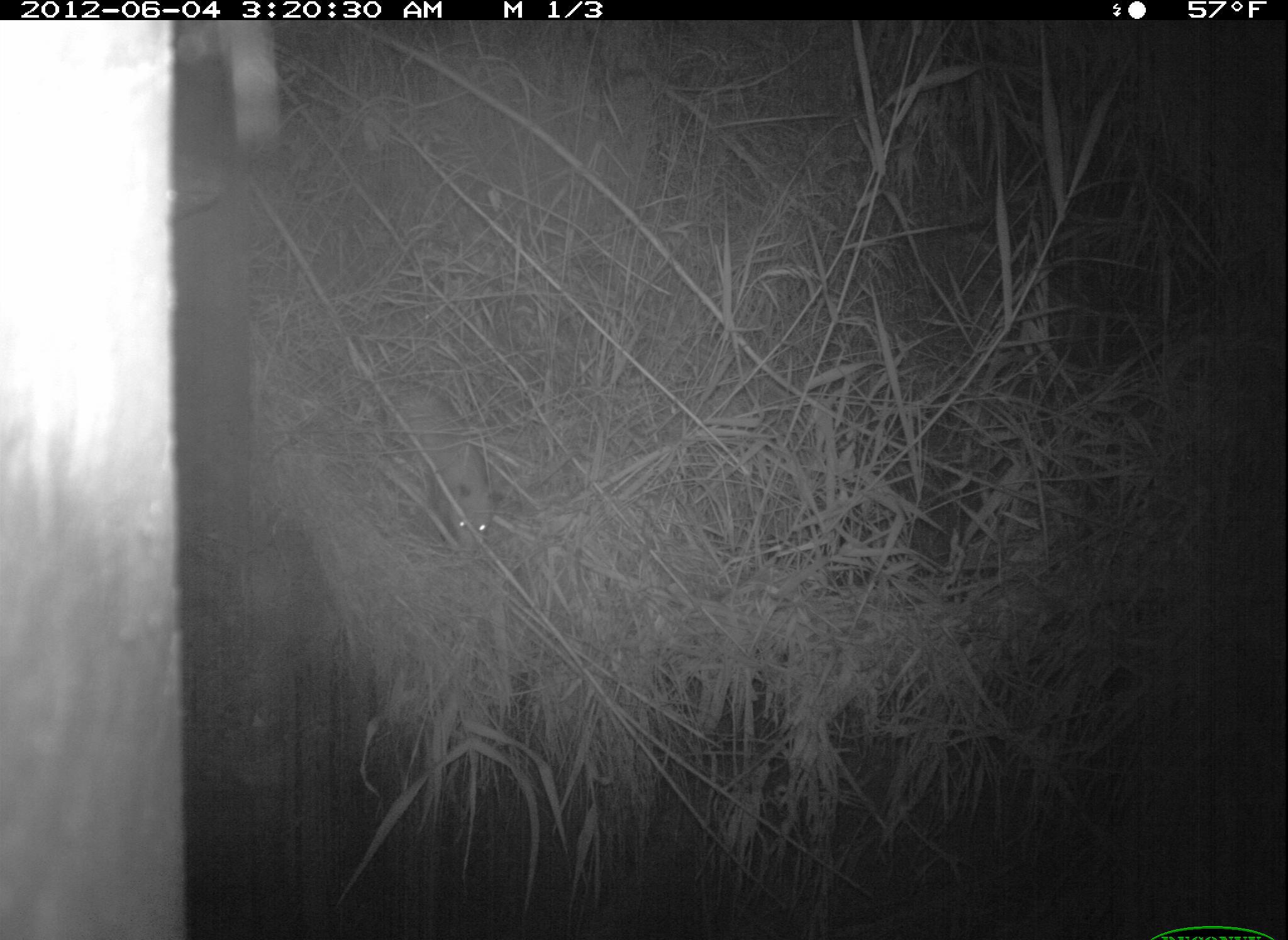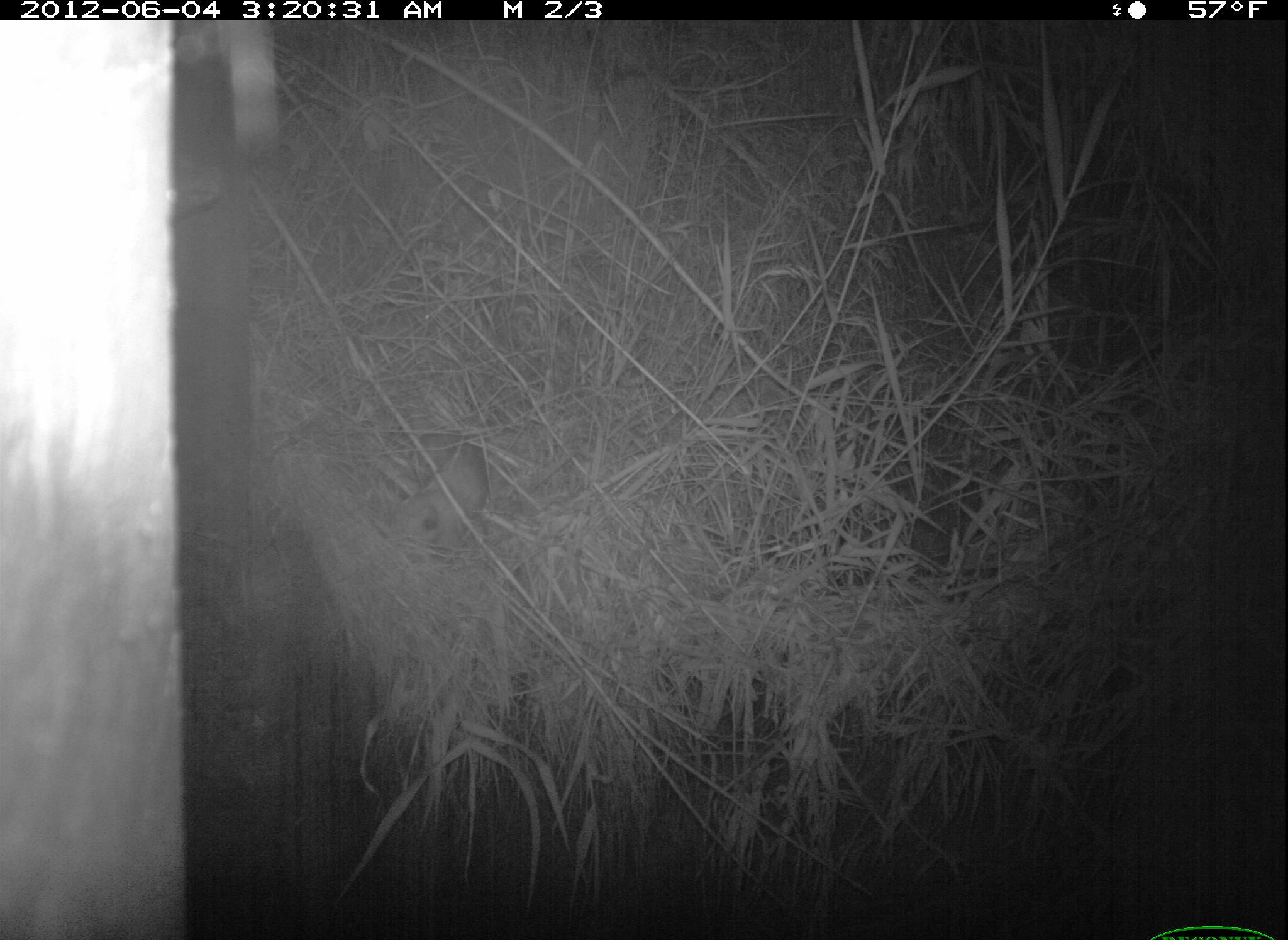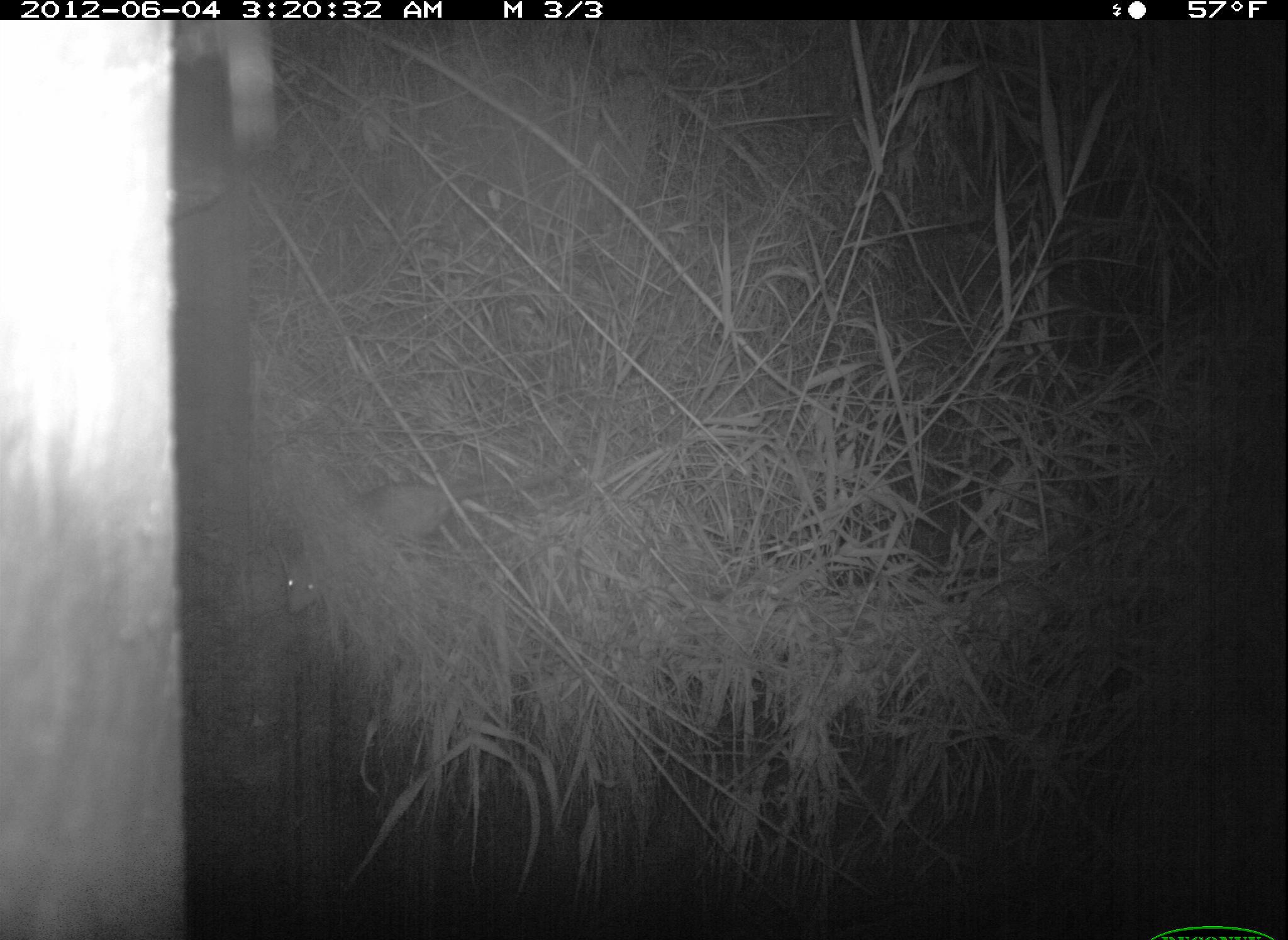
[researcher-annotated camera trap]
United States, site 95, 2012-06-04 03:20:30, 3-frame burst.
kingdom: Animalia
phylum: Chordata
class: Mammalia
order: Didelphimorphia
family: Didelphidae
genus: Didelphis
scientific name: Didelphis virginiana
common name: virginia opossum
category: opossum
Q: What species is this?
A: Opossum (virginia opossum) (Didelphis virginiana).